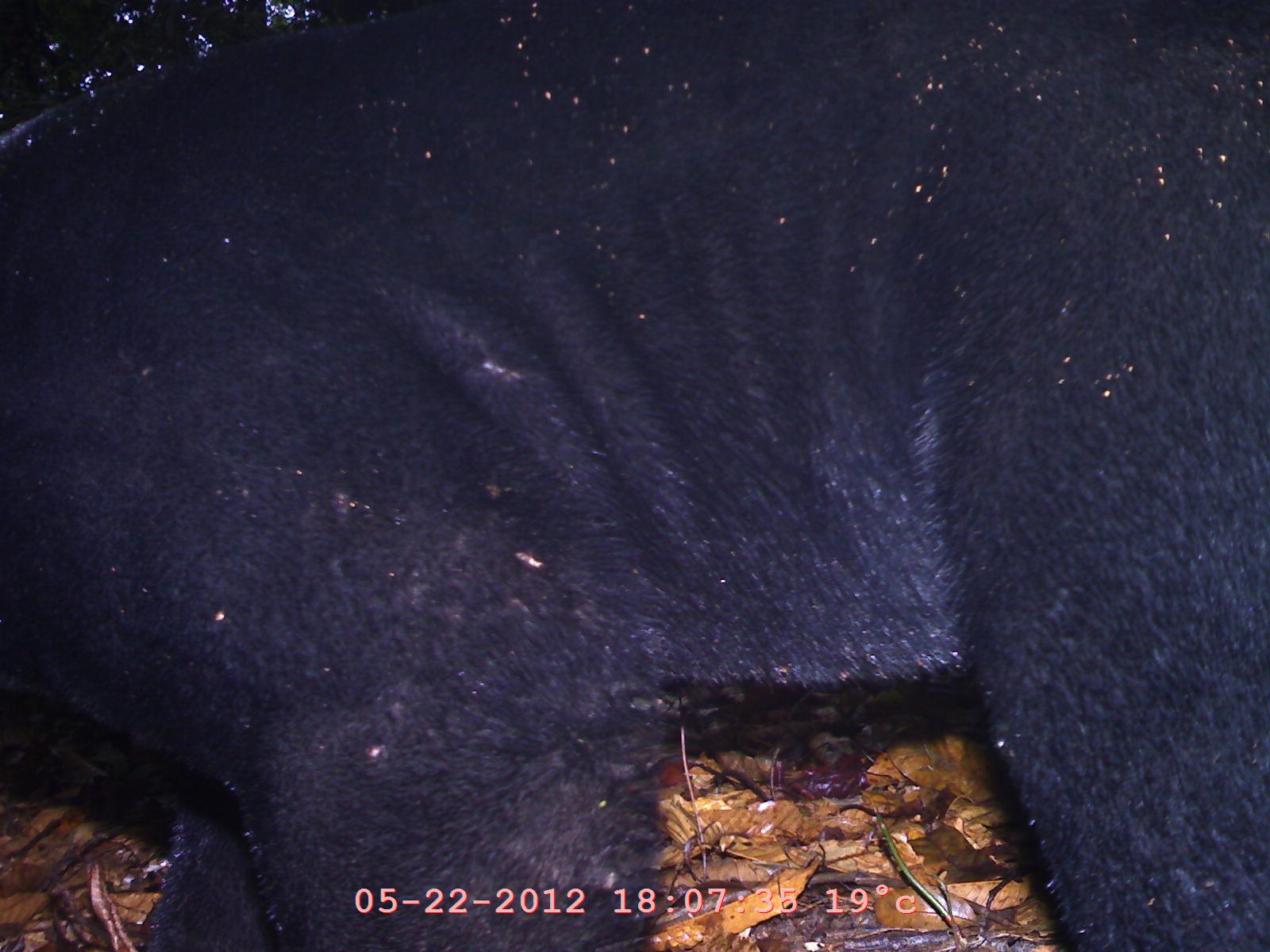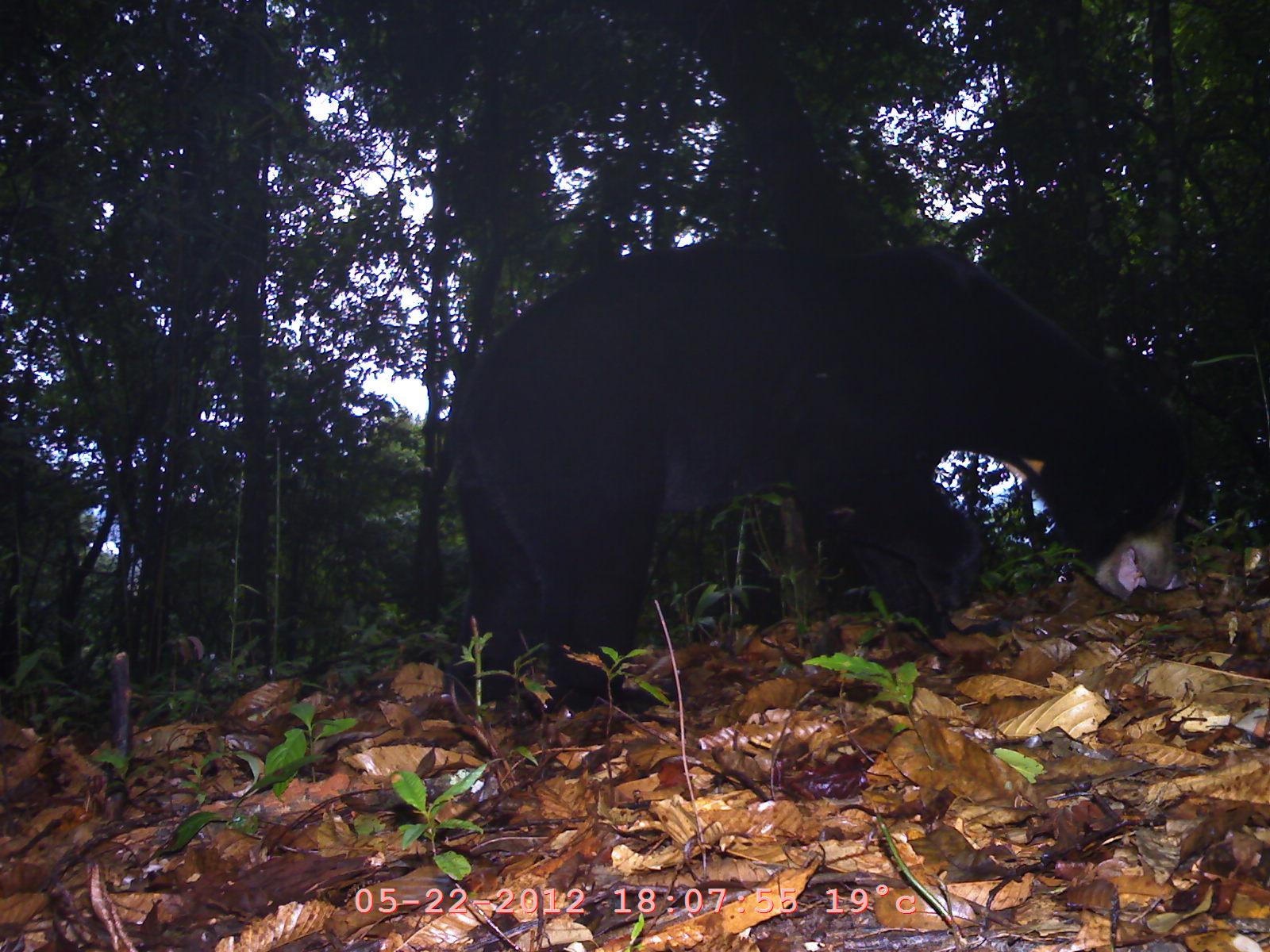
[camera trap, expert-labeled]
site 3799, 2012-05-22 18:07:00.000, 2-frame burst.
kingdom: Animalia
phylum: Chordata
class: Mammalia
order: Carnivora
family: Ursidae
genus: Helarctos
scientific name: Helarctos malayanus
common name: sun bear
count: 1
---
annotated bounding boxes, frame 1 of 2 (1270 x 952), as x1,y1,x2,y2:
helarctos malayanus: 0,1,1270,951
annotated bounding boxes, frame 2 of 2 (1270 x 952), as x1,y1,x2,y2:
helarctos malayanus: 403,239,1196,717